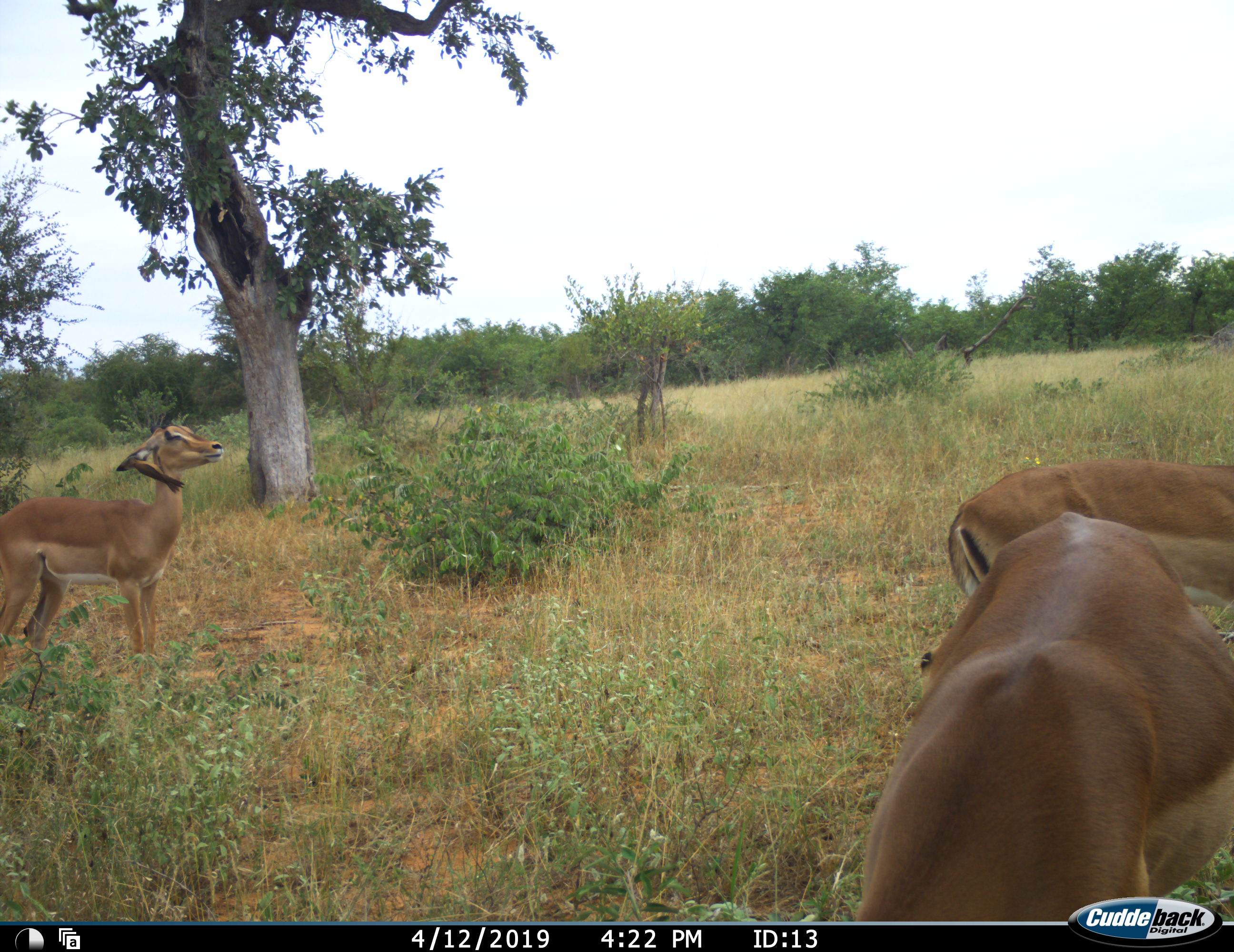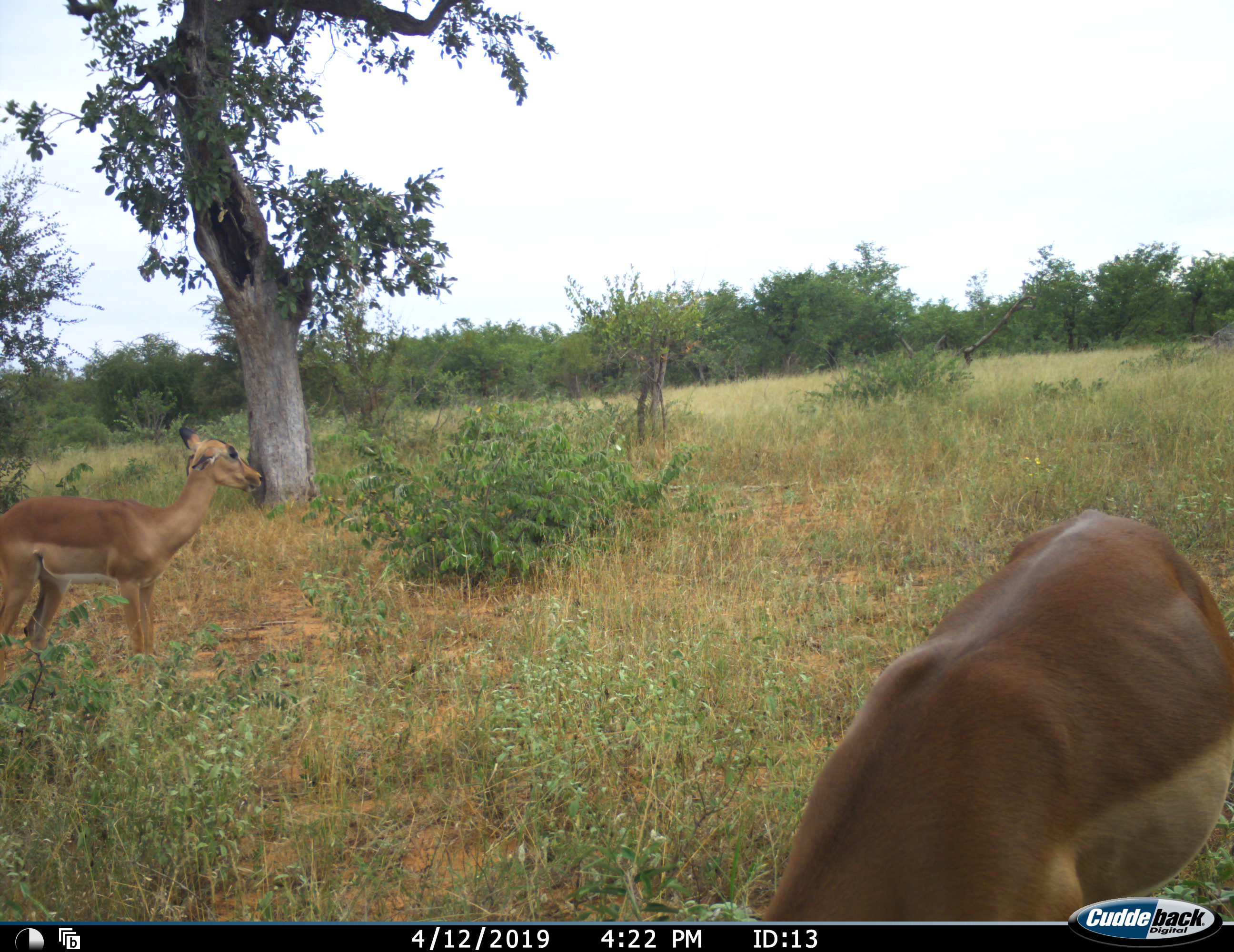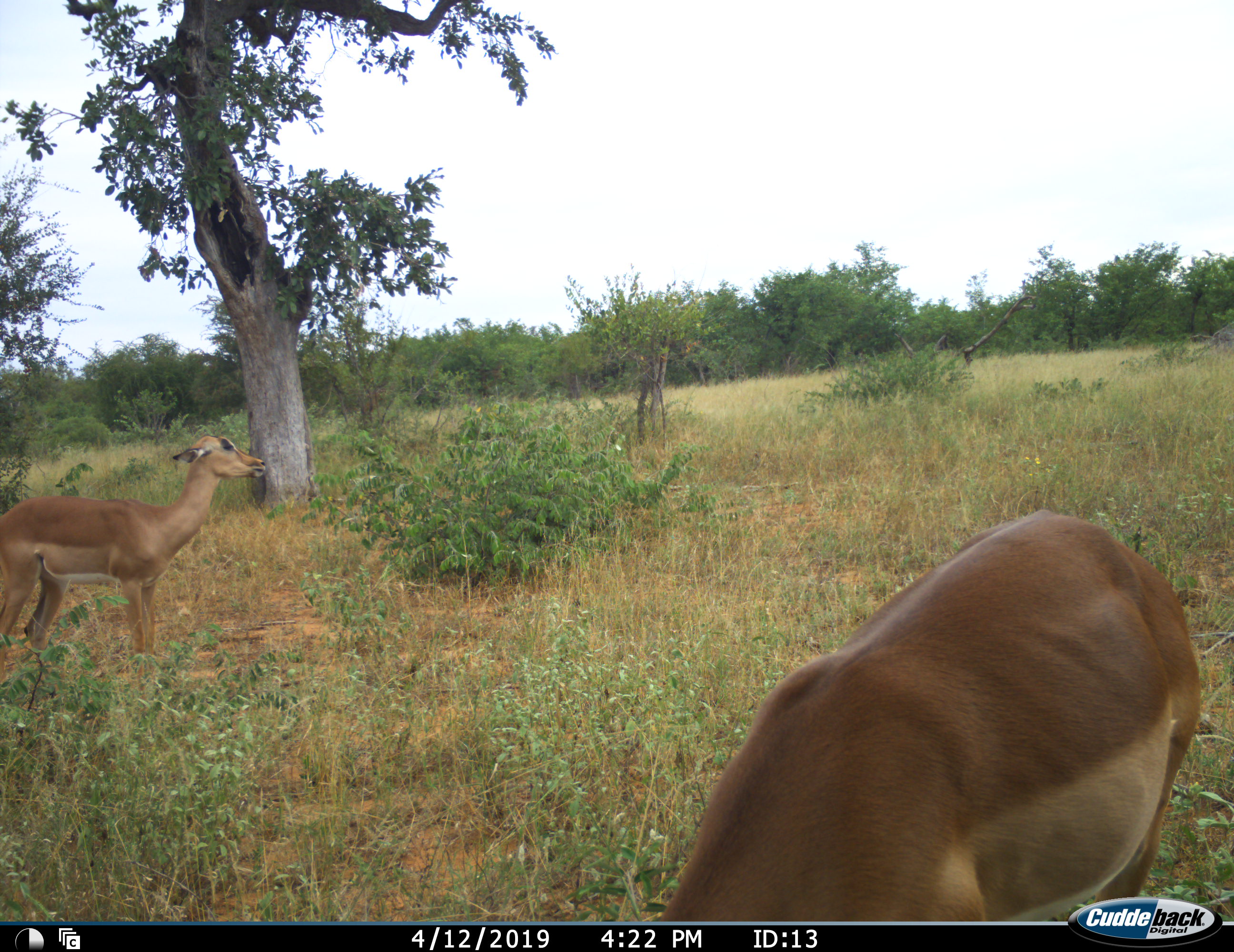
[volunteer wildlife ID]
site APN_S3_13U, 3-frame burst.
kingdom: Animalia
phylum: Chordata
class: Mammalia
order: Artiodactyla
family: Bovidae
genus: Aepyceros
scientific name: Aepyceros melampus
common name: impala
Impala (Aepyceros melampus), count 3. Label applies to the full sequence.